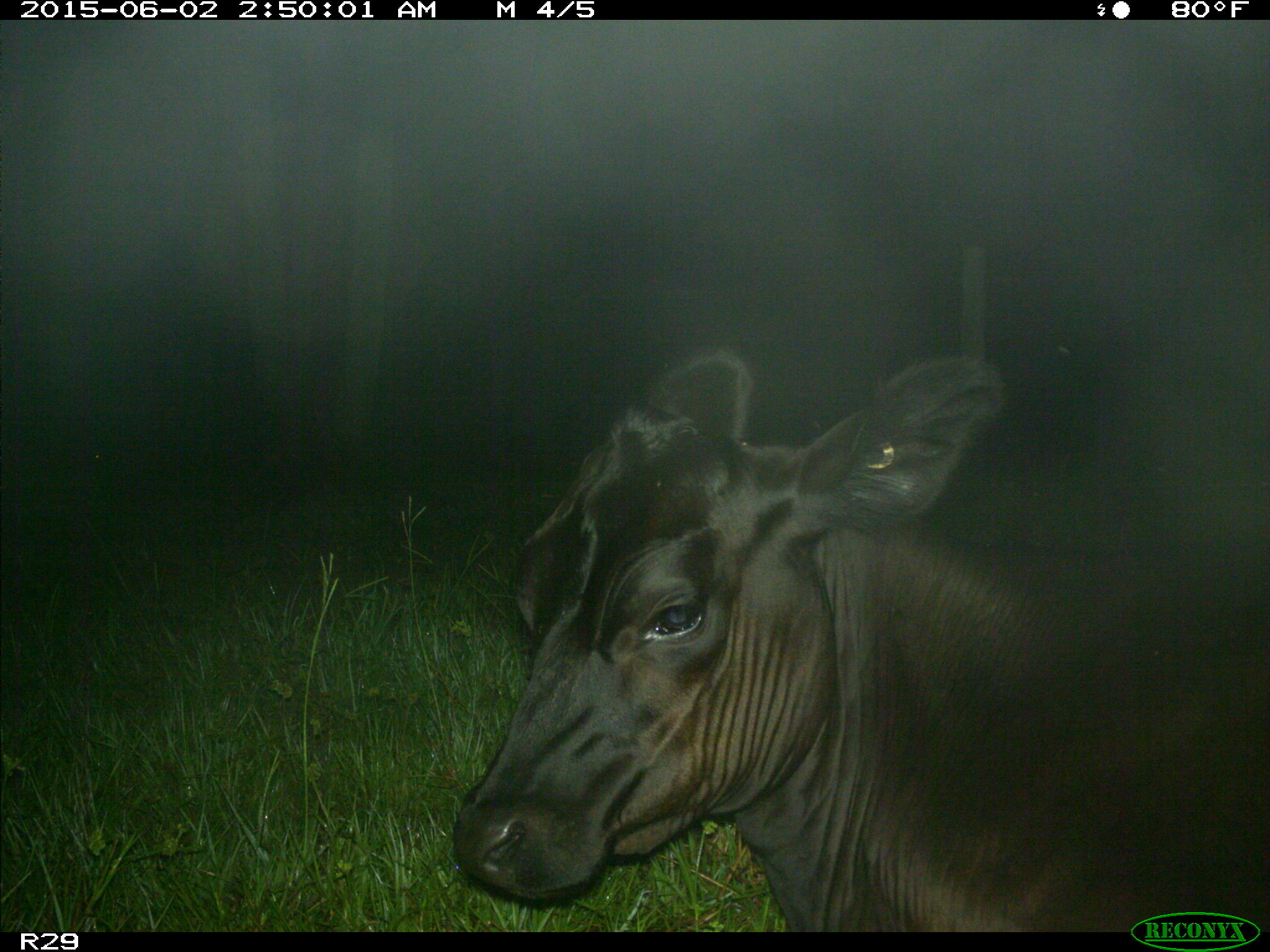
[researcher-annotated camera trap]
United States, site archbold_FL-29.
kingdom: Animalia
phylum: Chordata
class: Mammalia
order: Artiodactyla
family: Bovidae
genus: Bos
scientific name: Bos taurus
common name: domestic cow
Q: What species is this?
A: Bos taurus (domestic cow).